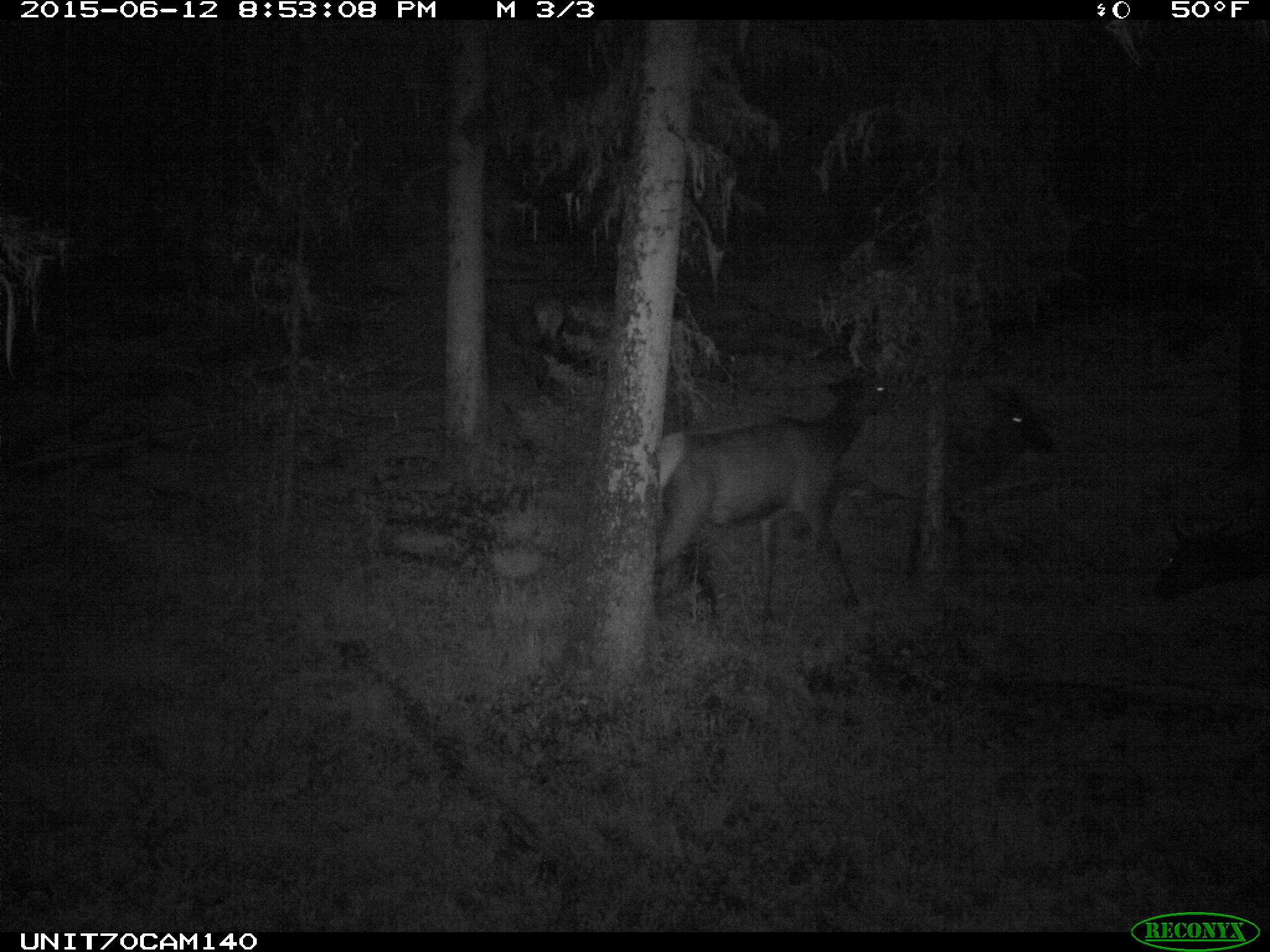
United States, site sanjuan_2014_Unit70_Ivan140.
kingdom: Animalia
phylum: Chordata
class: Mammalia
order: Artiodactyla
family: Cervidae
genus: Cervus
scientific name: Cervus elaphus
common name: red deer